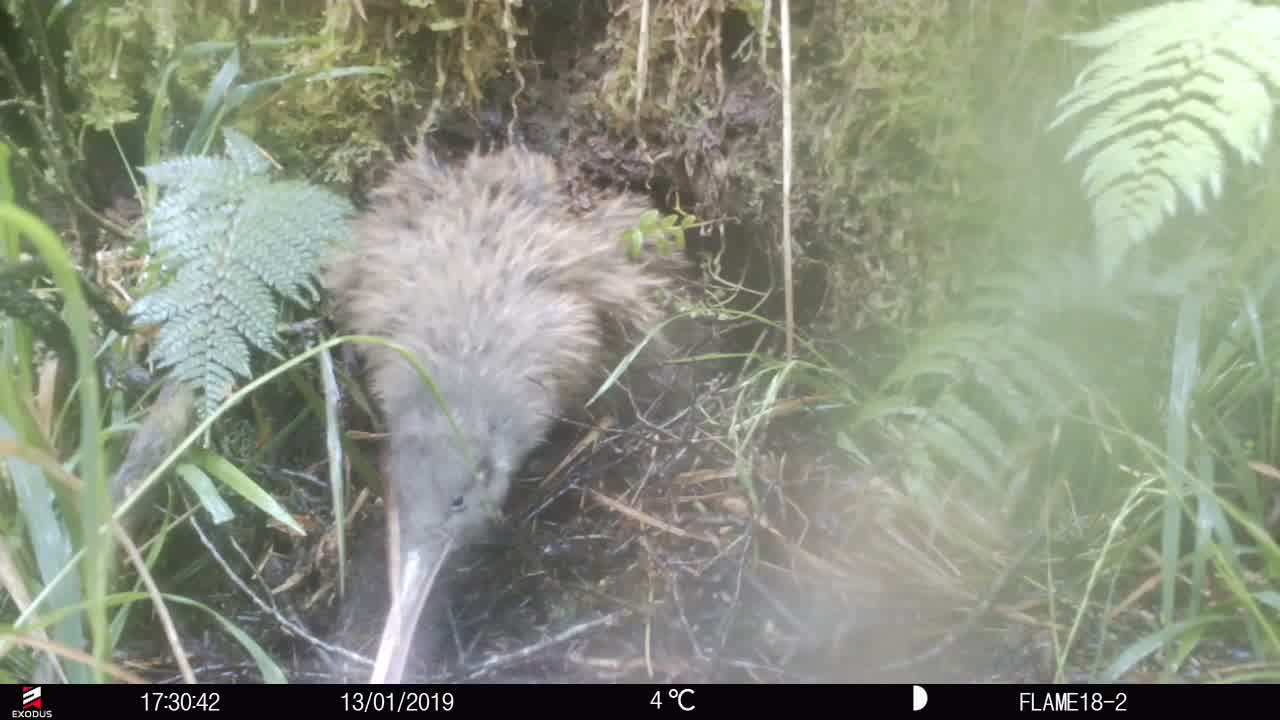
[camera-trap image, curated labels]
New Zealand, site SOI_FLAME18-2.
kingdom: Animalia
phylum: Chordata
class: Aves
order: Apterygiformes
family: Apterygidae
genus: Apteryx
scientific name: Apteryx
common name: kiwi